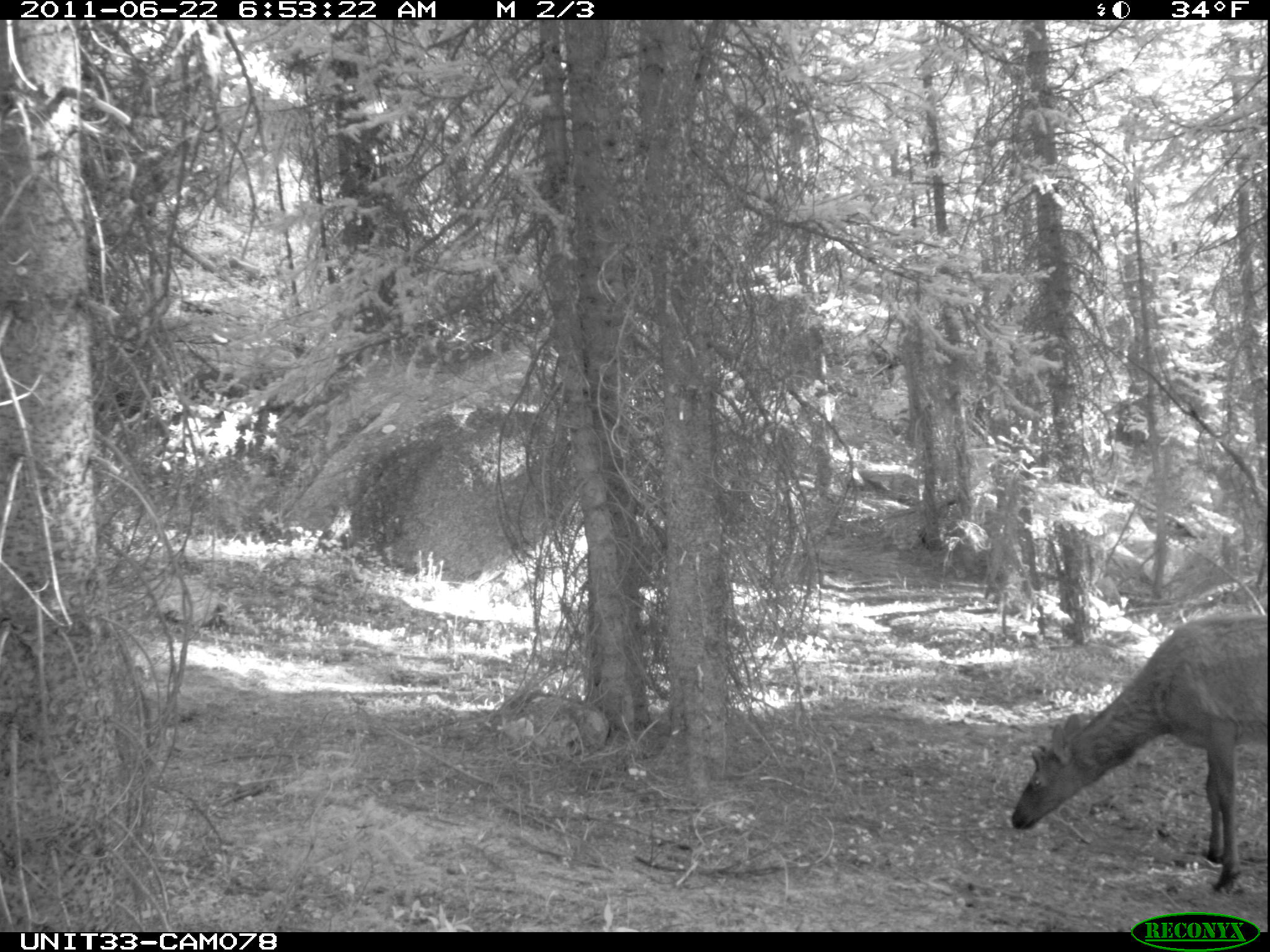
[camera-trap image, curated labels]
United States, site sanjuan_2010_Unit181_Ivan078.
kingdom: Animalia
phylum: Chordata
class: Mammalia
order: Artiodactyla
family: Cervidae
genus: Cervus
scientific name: Cervus elaphus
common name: red deer